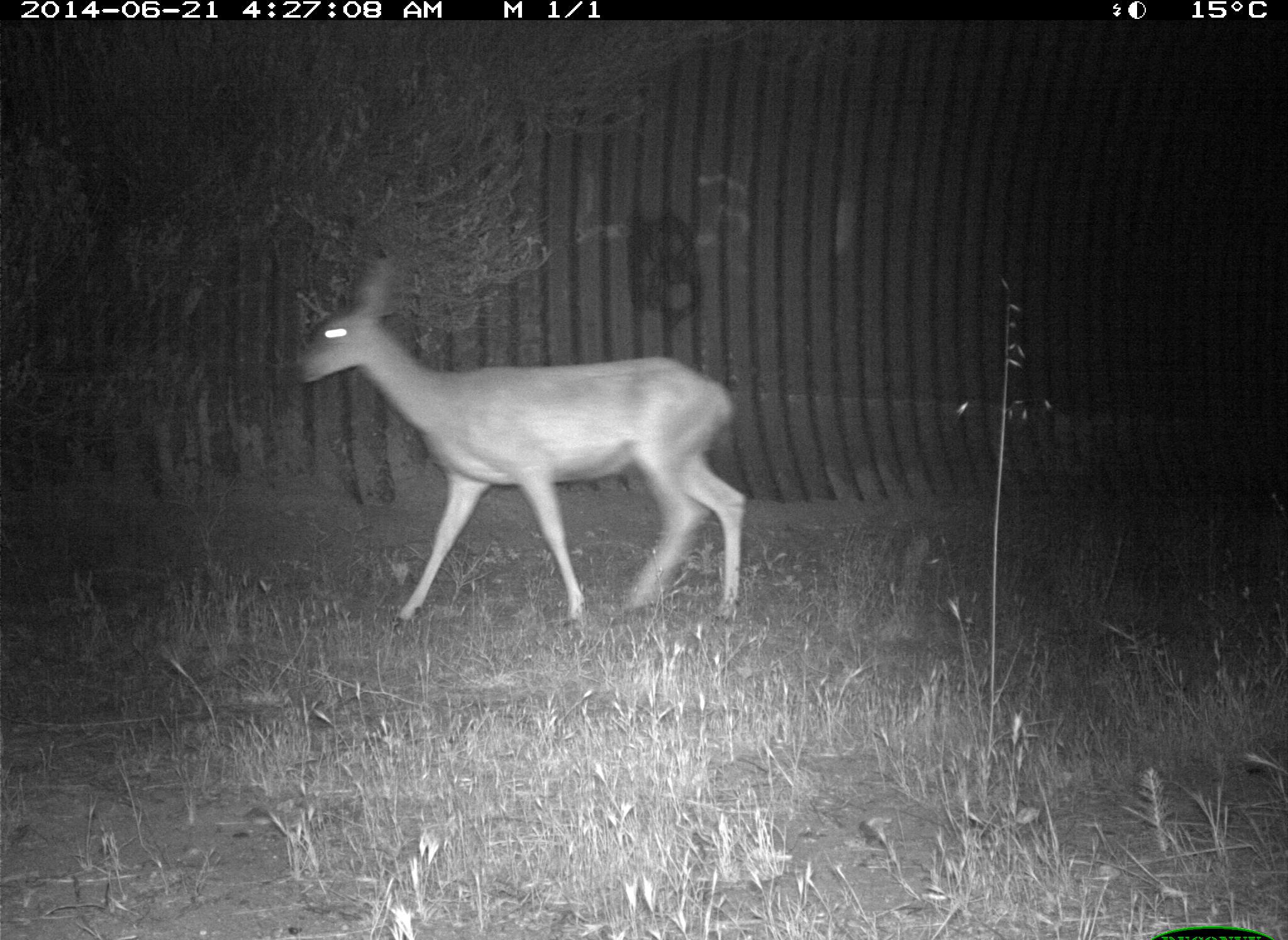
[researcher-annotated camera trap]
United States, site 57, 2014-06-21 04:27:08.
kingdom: Animalia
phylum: Chordata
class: Mammalia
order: Artiodactyla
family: Cervidae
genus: Odocoileus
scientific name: Odocoileus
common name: deer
Deer (Odocoileus).